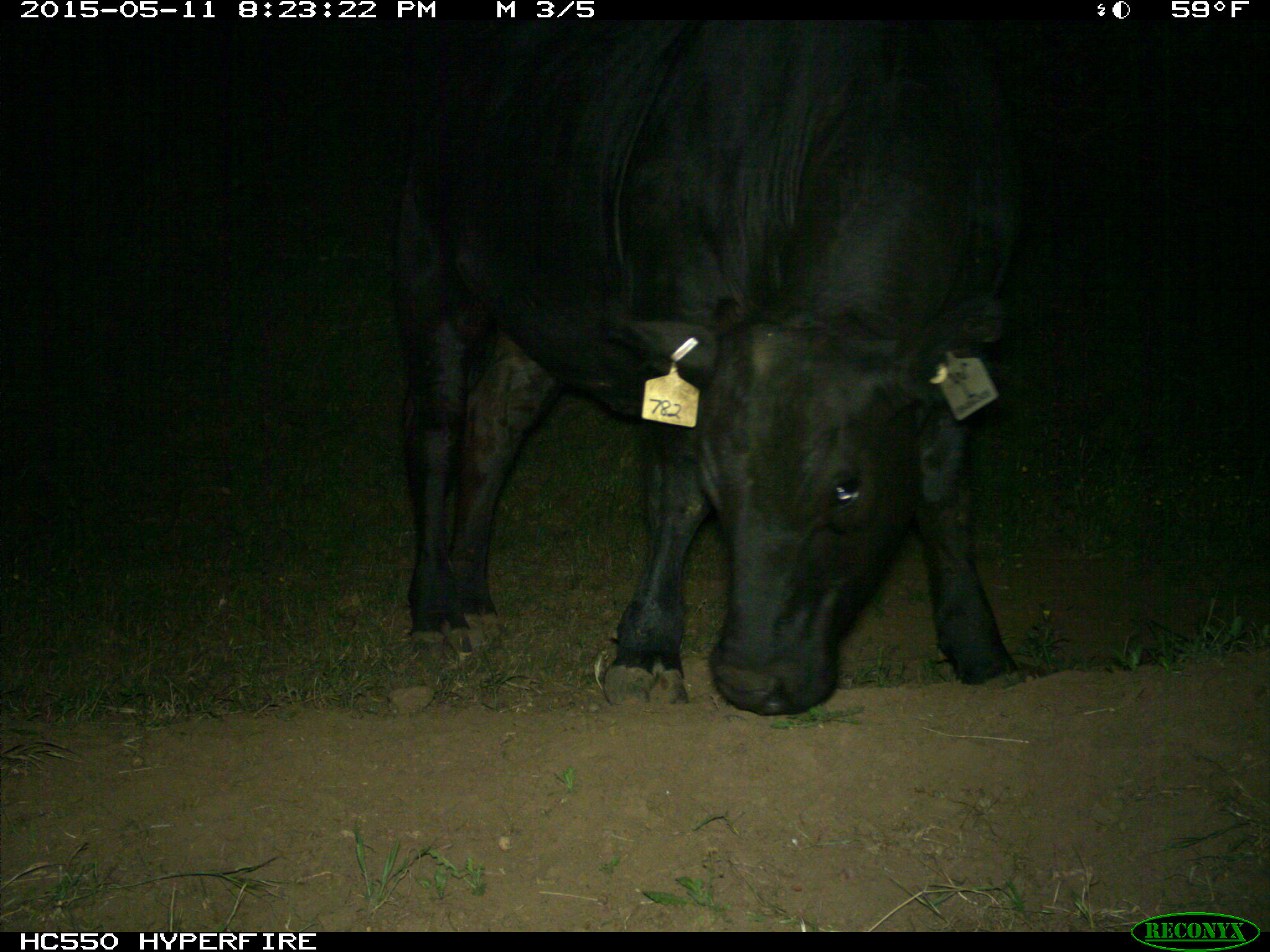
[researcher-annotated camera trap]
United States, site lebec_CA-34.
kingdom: Animalia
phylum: Chordata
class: Mammalia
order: Artiodactyla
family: Bovidae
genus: Bos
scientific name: Bos taurus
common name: domestic cow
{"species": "Bos taurus (domestic cow)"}